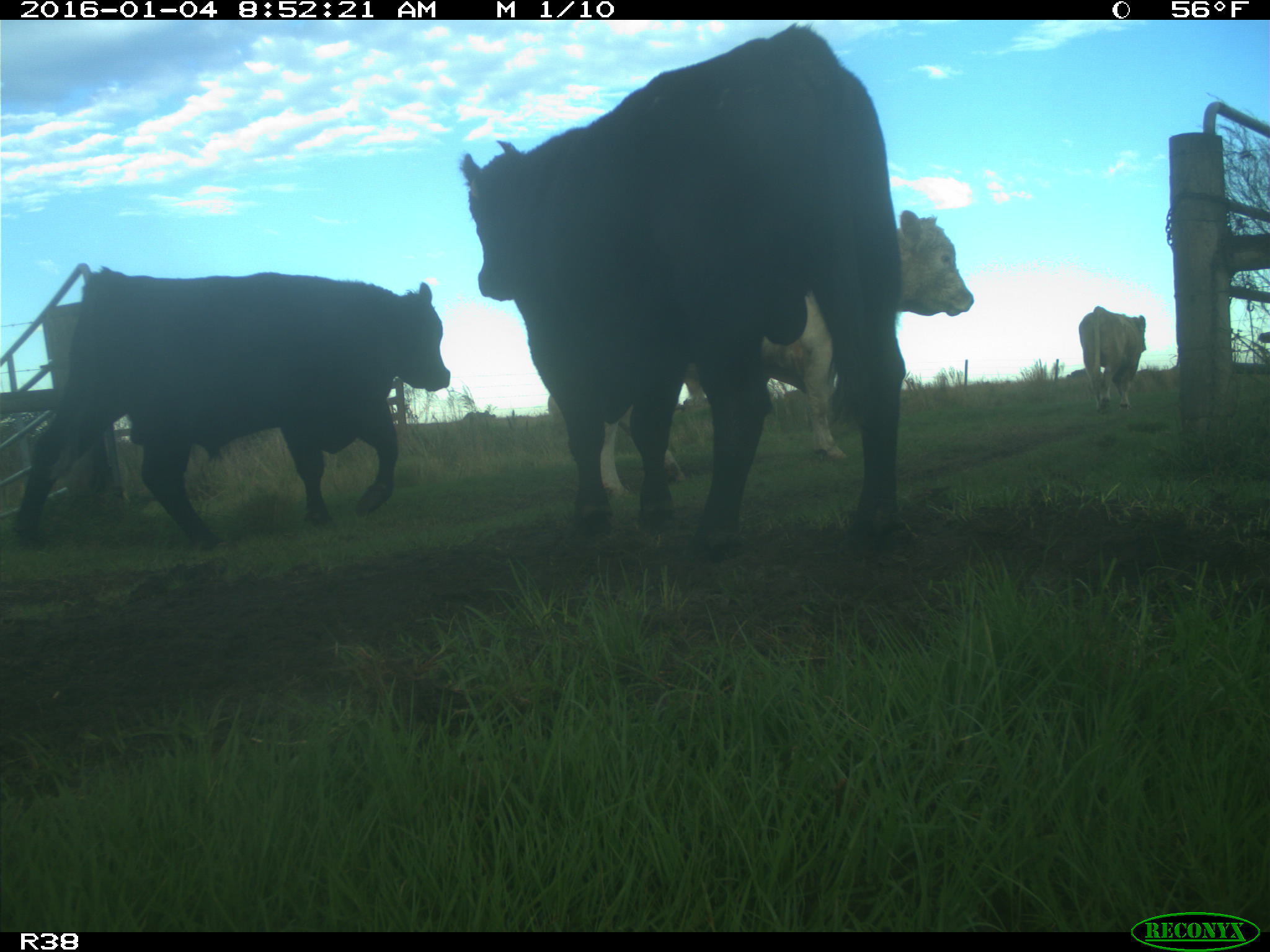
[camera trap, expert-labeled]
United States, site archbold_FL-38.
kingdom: Animalia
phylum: Chordata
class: Mammalia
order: Artiodactyla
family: Bovidae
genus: Bos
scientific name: Bos taurus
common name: domestic cow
Bos taurus (domestic cow).